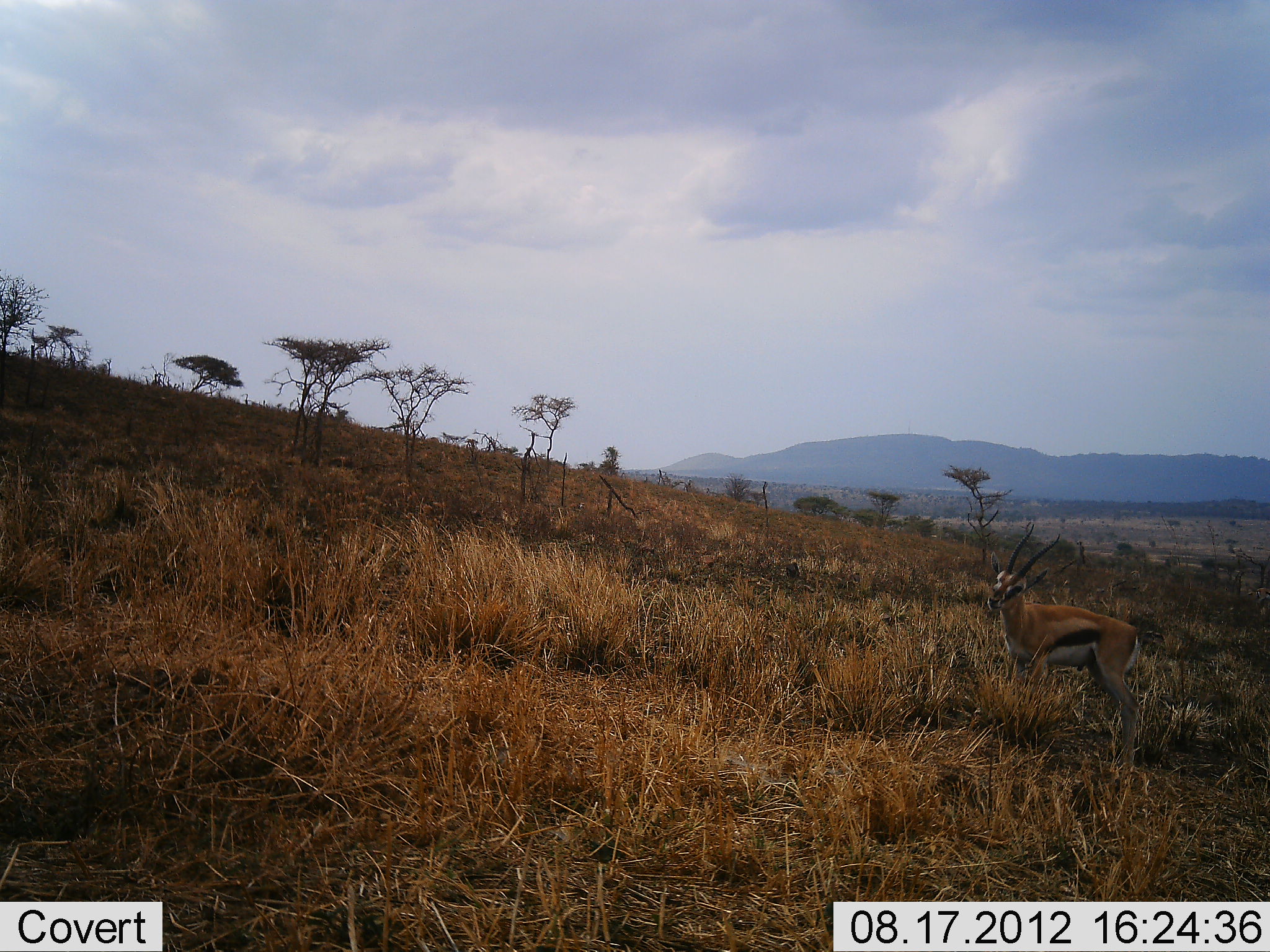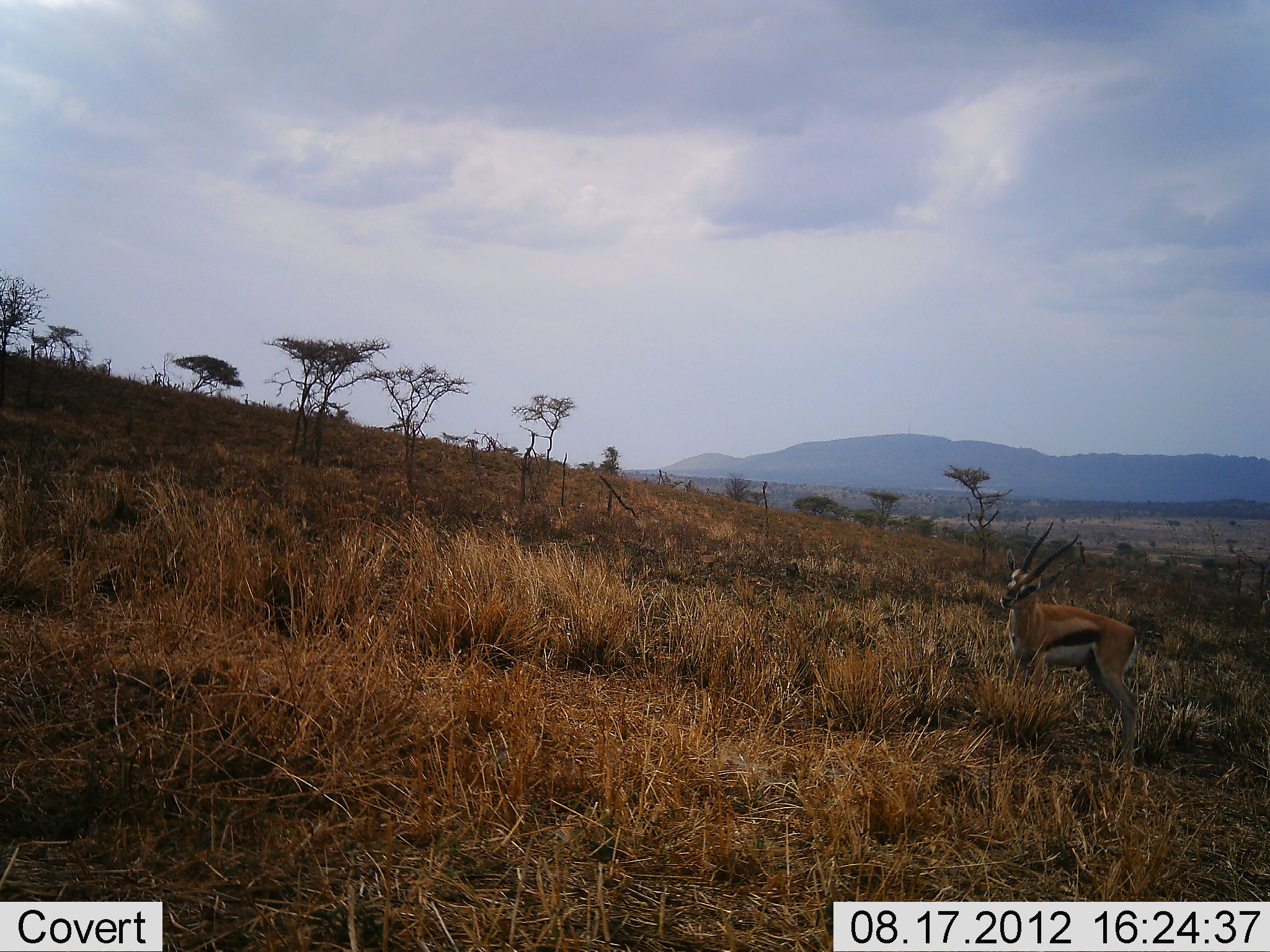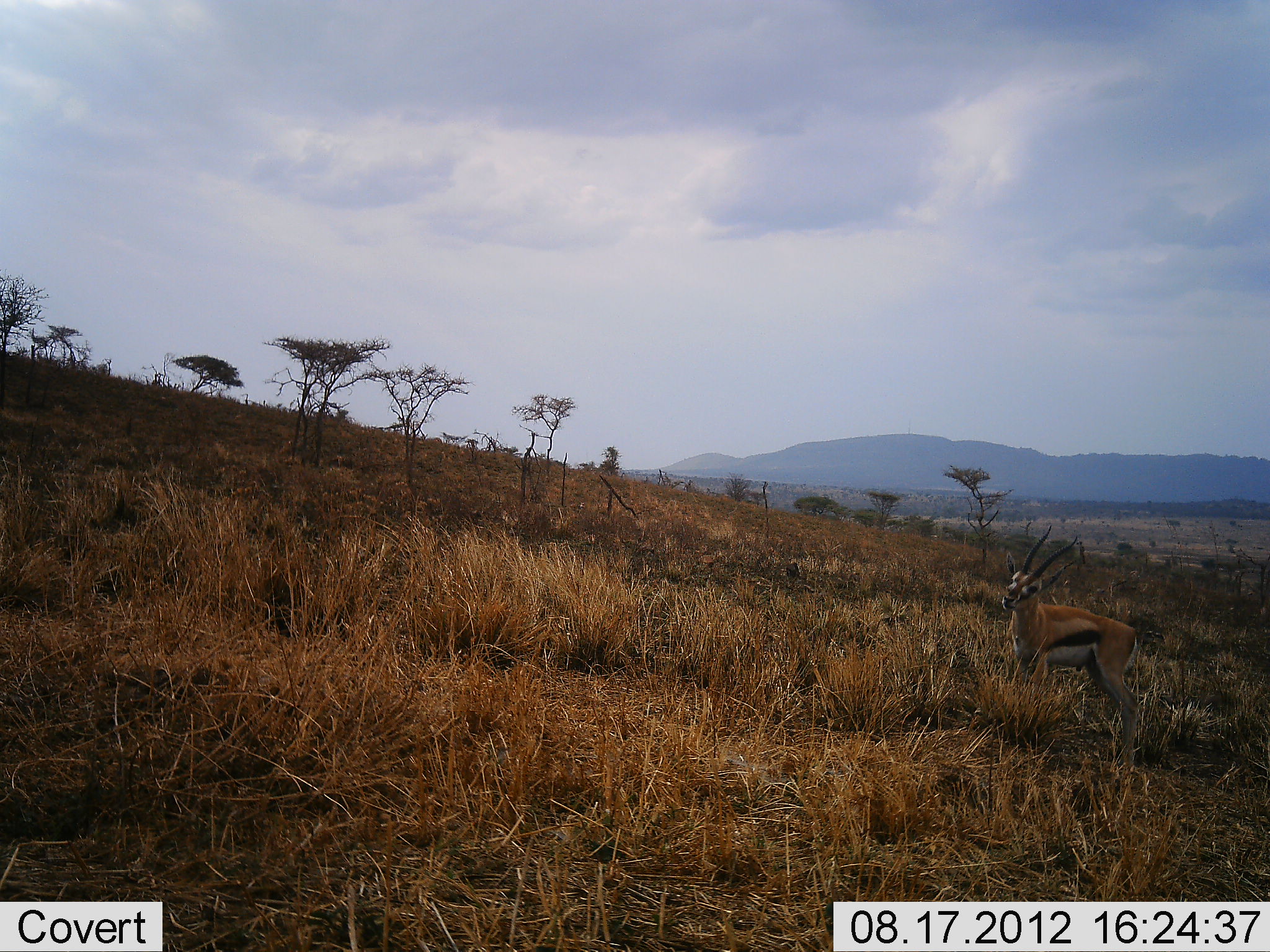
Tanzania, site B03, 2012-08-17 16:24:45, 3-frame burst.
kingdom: Animalia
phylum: Chordata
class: Mammalia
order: Artiodactyla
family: Bovidae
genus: Eudorcas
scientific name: Eudorcas thomsonii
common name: thomson's gazelle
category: gazellethomsons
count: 1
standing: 90%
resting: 0%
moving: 0%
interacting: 0%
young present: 0%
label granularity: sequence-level